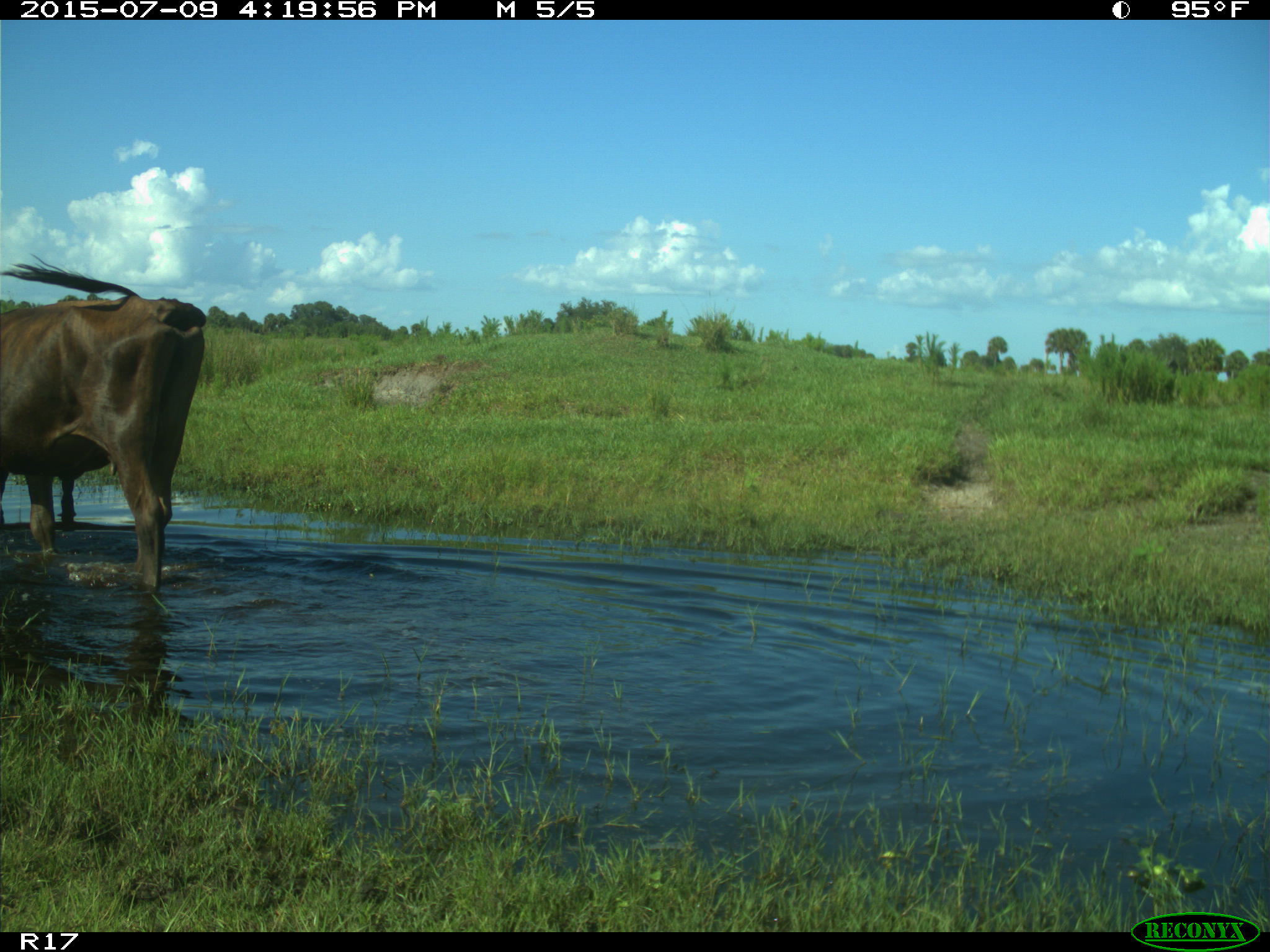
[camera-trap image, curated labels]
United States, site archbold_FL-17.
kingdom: Animalia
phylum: Chordata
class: Mammalia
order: Artiodactyla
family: Bovidae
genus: Bos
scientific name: Bos taurus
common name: domestic cow